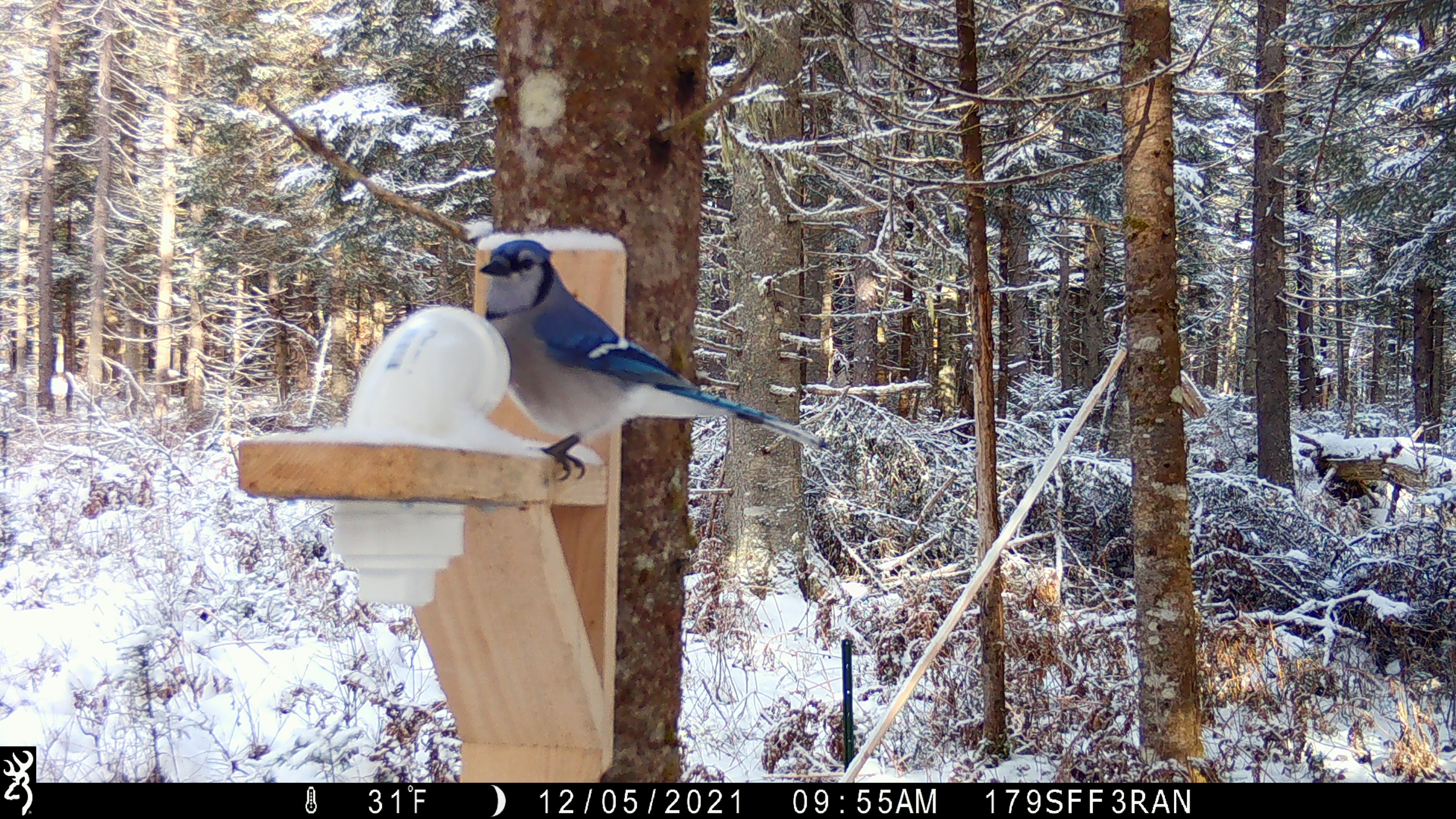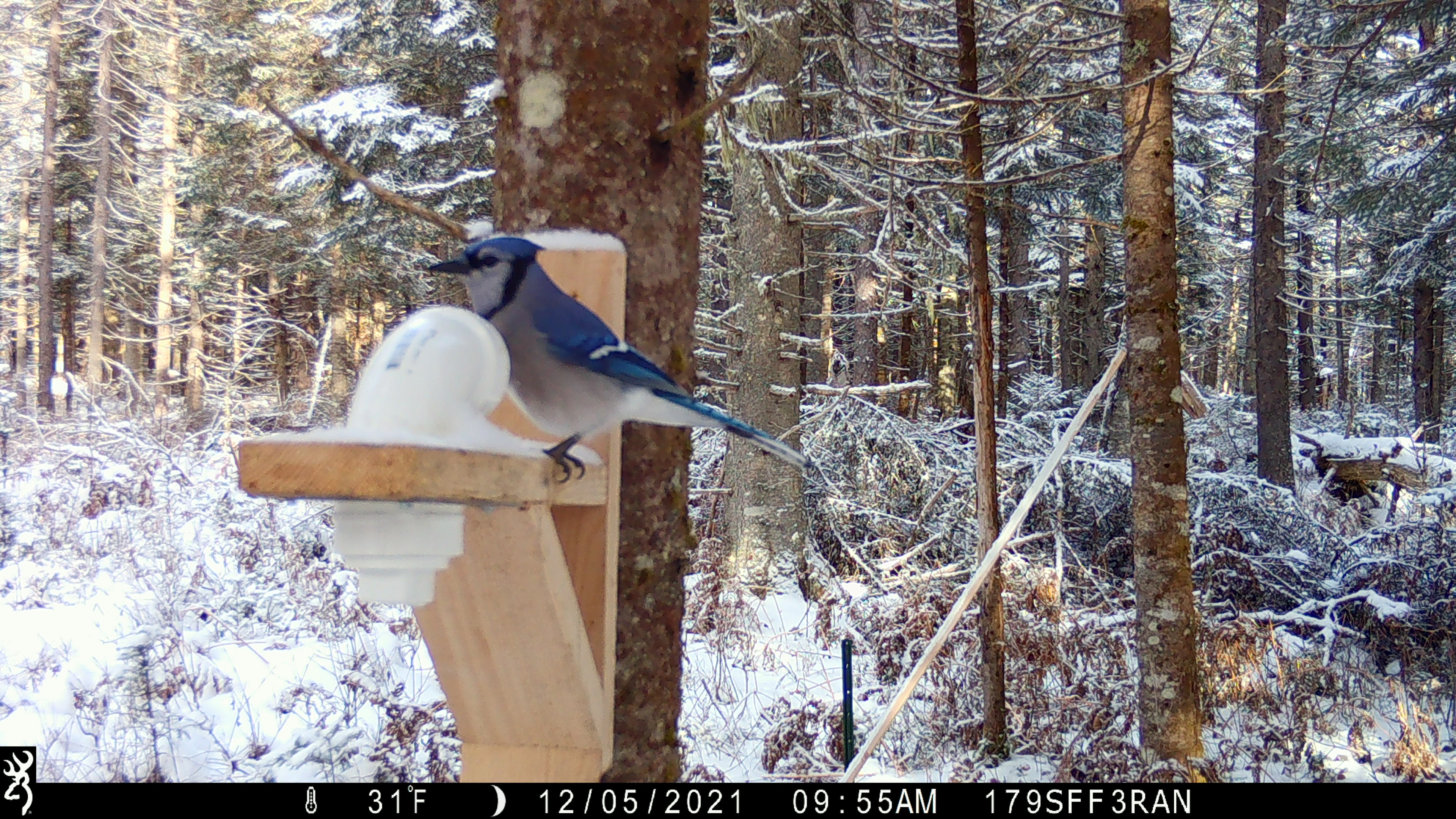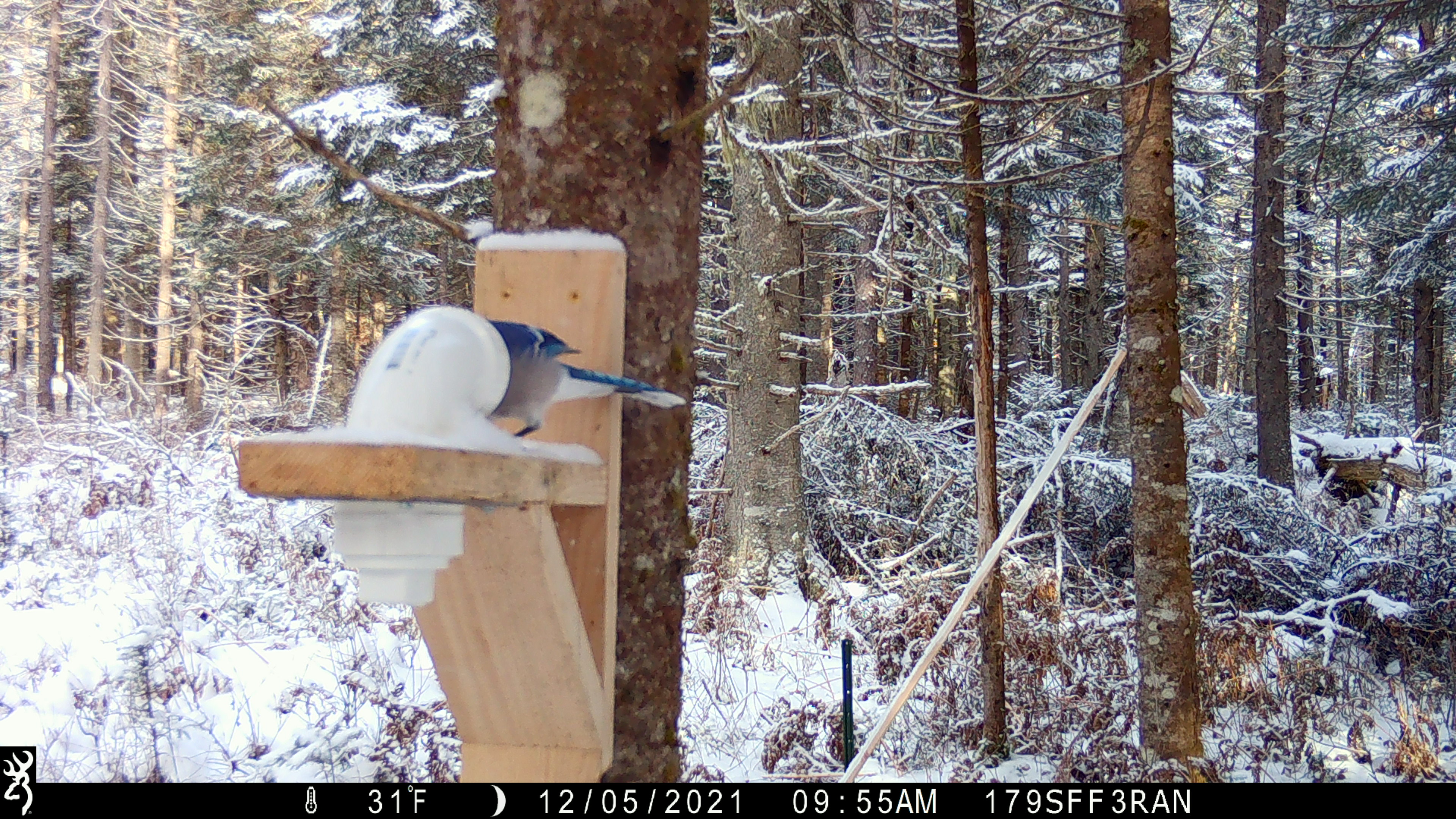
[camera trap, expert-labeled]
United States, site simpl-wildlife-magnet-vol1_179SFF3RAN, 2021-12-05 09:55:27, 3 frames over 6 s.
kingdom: Animalia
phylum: Chordata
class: Aves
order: Passeriformes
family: Corvidae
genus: Cyanocitta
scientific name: Cyanocitta cristata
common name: blue jay